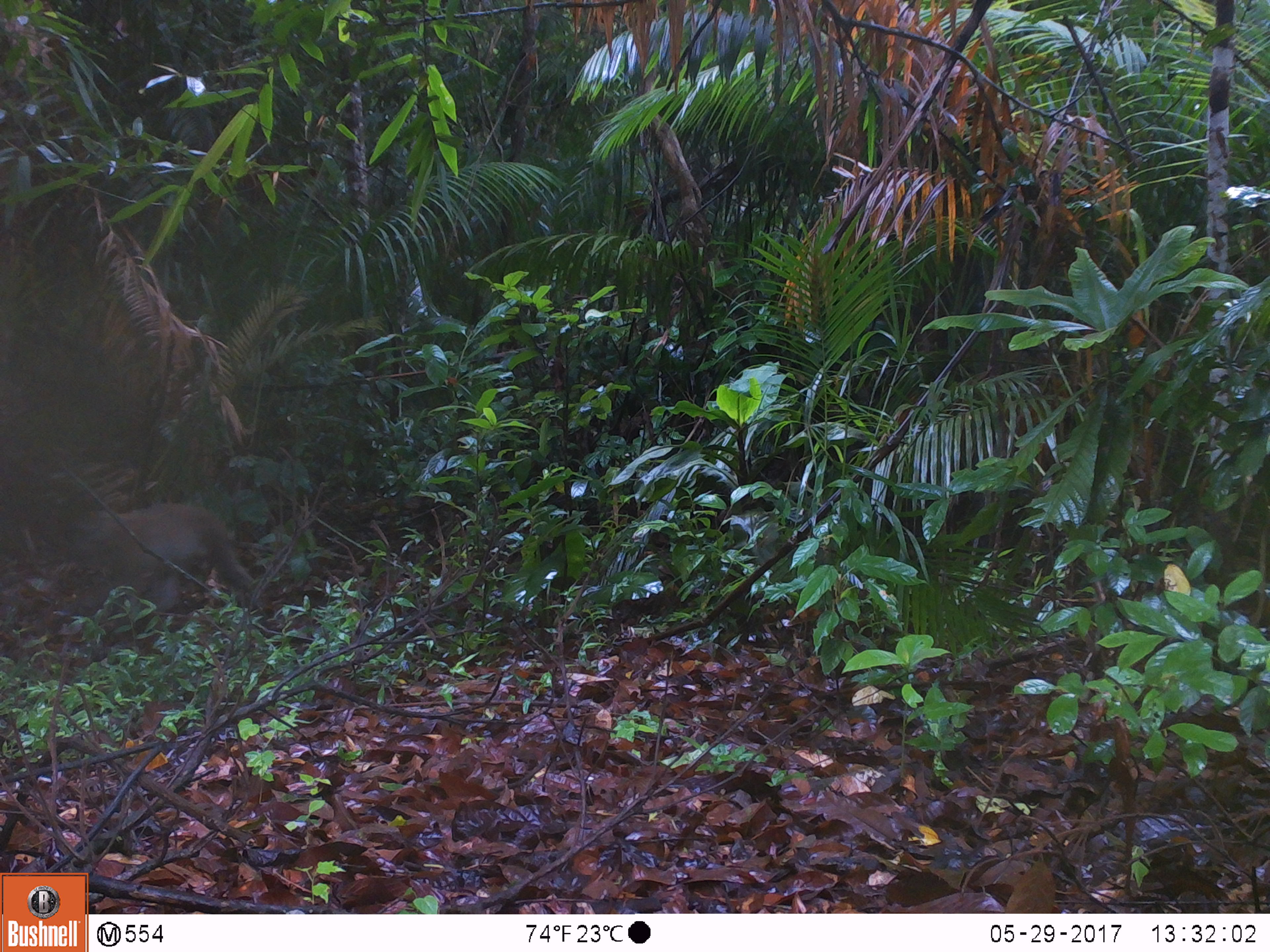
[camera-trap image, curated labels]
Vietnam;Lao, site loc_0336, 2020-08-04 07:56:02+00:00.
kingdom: Animalia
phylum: Chordata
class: Mammalia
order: Primates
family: Cercopithecidae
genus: Macaca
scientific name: Macaca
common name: macaque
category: unidentified macaque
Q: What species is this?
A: Unidentified macaque (macaque) (Macaca).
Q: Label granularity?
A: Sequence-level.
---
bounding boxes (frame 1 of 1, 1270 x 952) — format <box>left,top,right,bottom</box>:
unidentified macaque: <box>62,501,257,630</box>